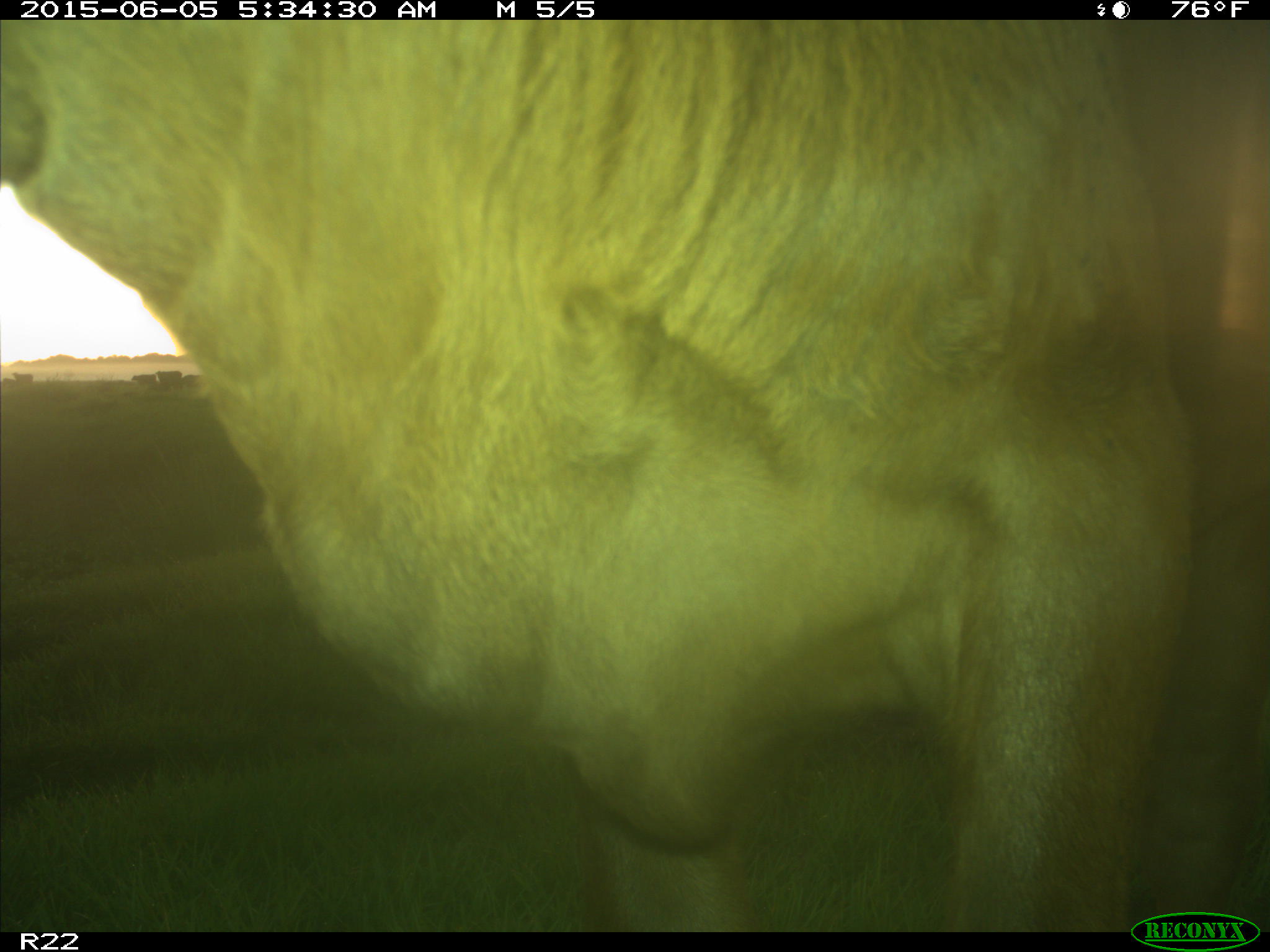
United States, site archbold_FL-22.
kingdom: Animalia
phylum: Chordata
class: Mammalia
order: Artiodactyla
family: Bovidae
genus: Bos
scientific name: Bos taurus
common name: domestic cow